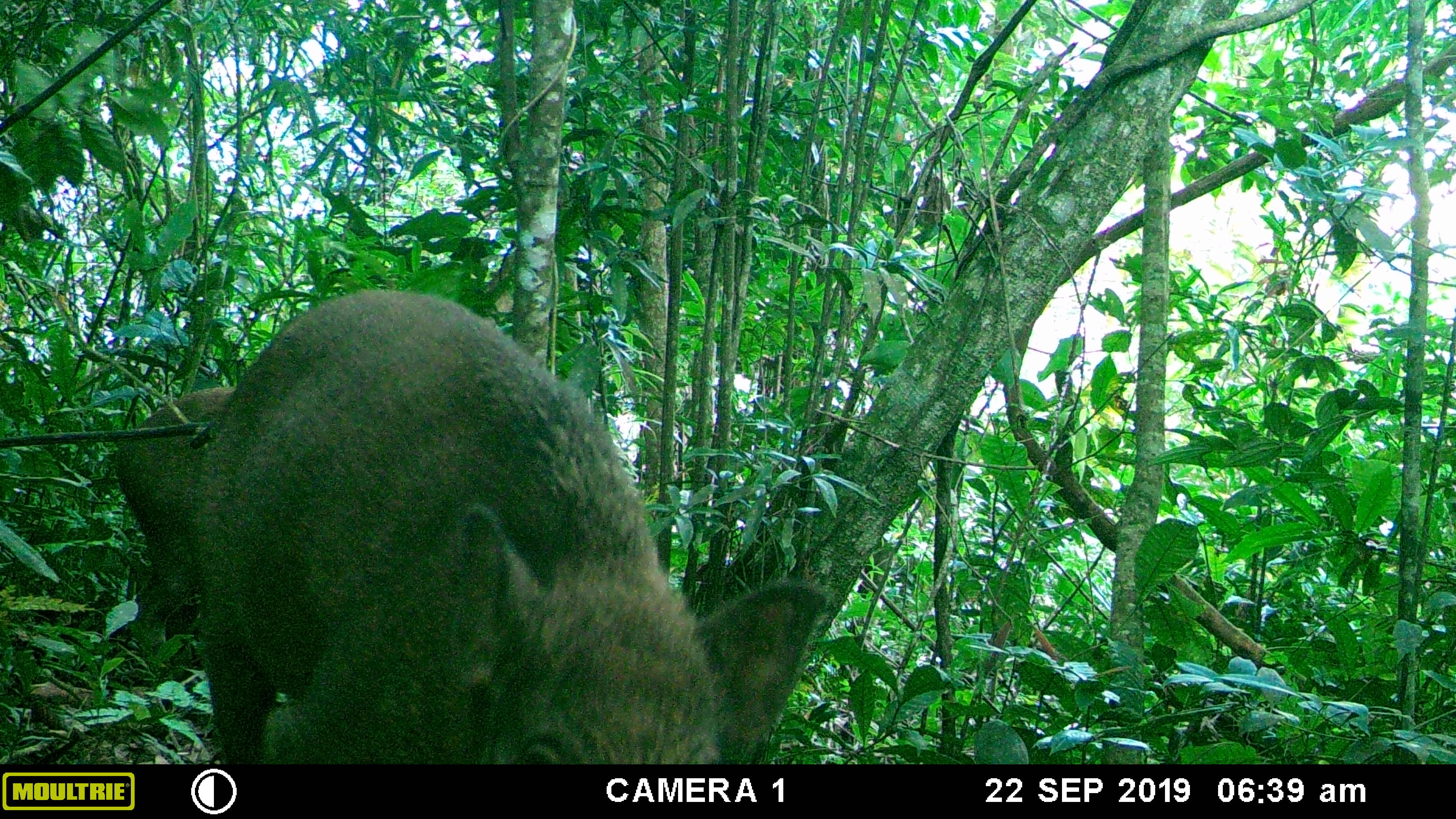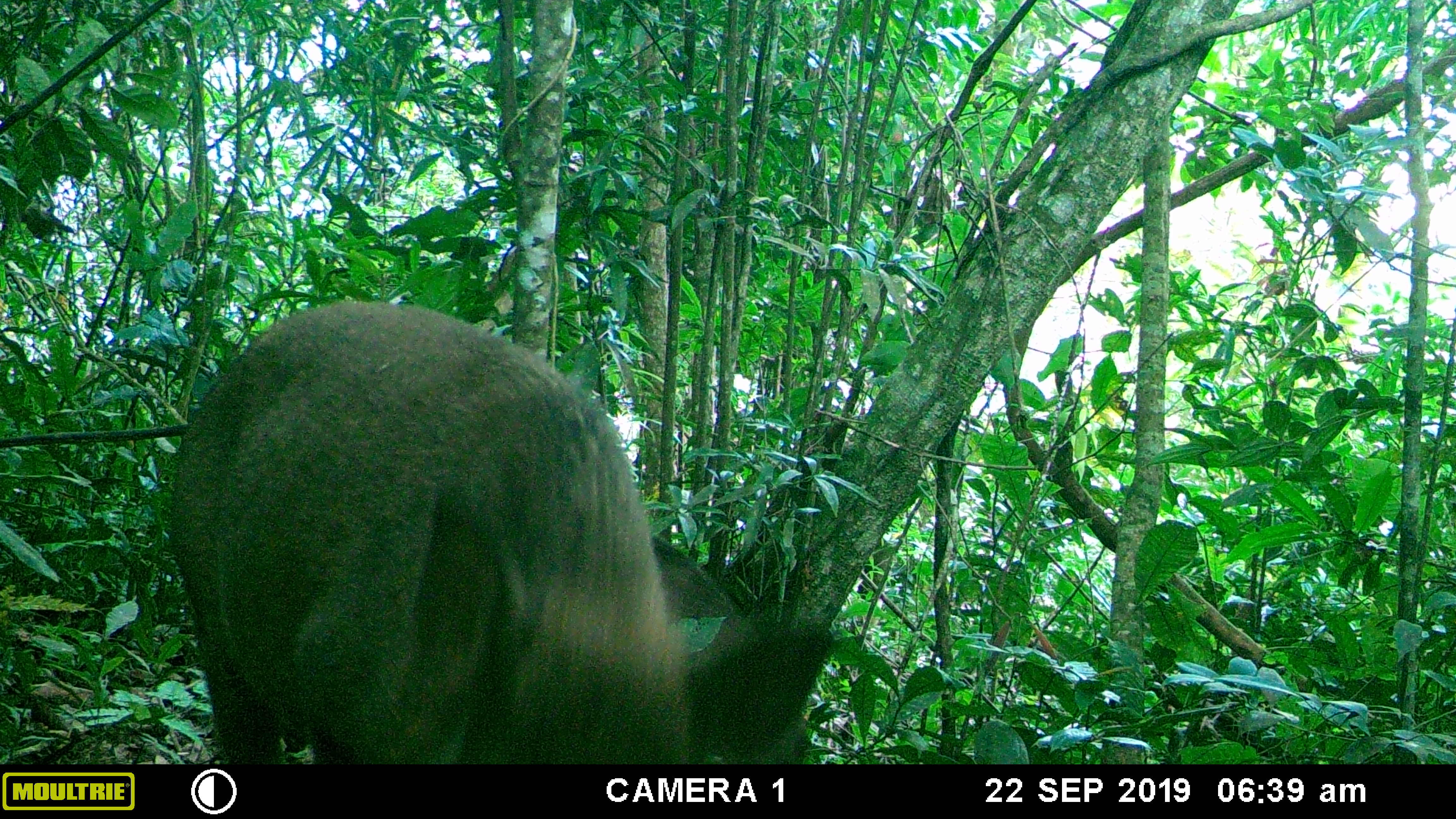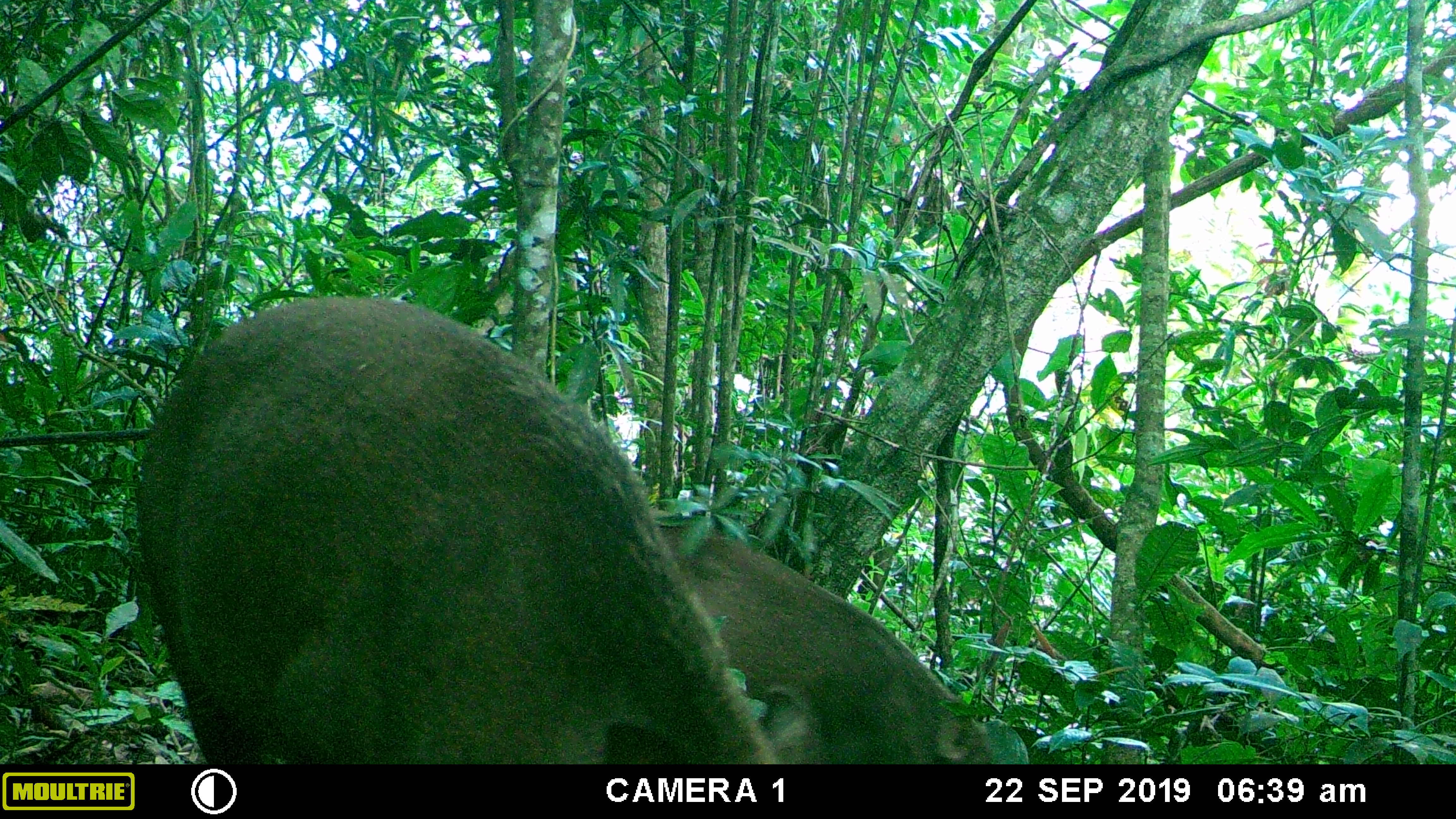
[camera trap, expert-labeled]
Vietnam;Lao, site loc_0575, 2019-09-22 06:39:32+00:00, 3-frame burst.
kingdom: Animalia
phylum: Chordata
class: Mammalia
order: Artiodactyla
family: Suidae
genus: Sus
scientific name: Sus scrofa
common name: eurasian wild pig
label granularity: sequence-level